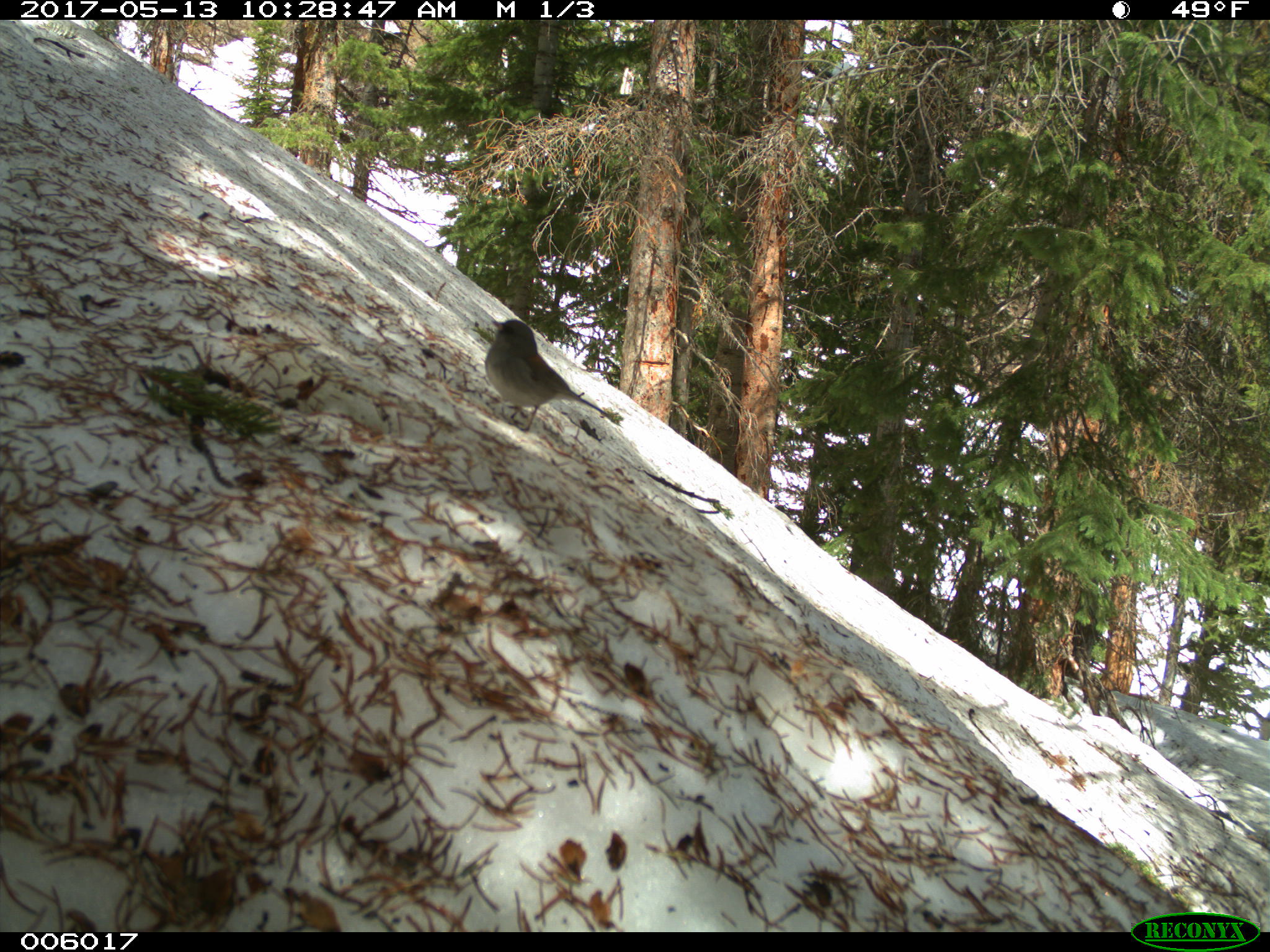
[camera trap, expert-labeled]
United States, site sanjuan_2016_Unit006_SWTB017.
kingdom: Animalia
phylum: Chordata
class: Aves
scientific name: Aves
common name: birds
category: unidentified bird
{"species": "unidentified bird (birds) (Aves)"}